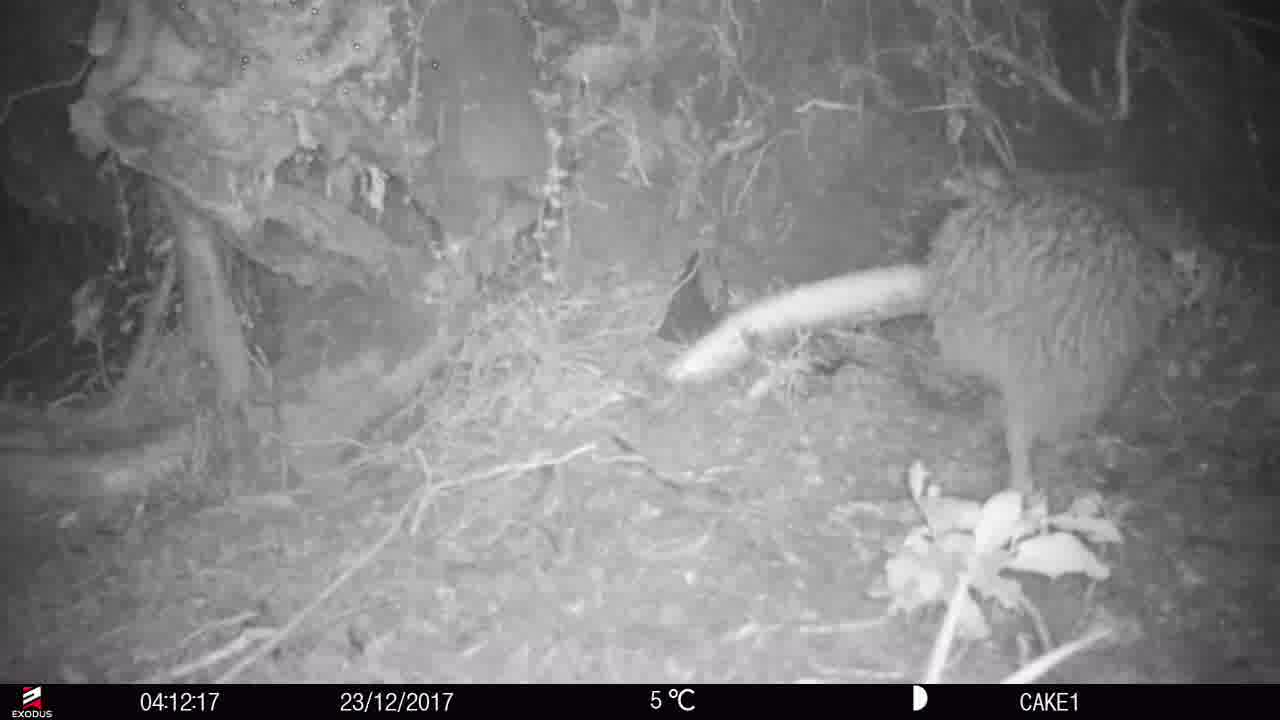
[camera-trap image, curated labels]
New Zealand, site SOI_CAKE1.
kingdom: Animalia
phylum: Chordata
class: Aves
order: Apterygiformes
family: Apterygidae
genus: Apteryx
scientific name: Apteryx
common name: kiwi